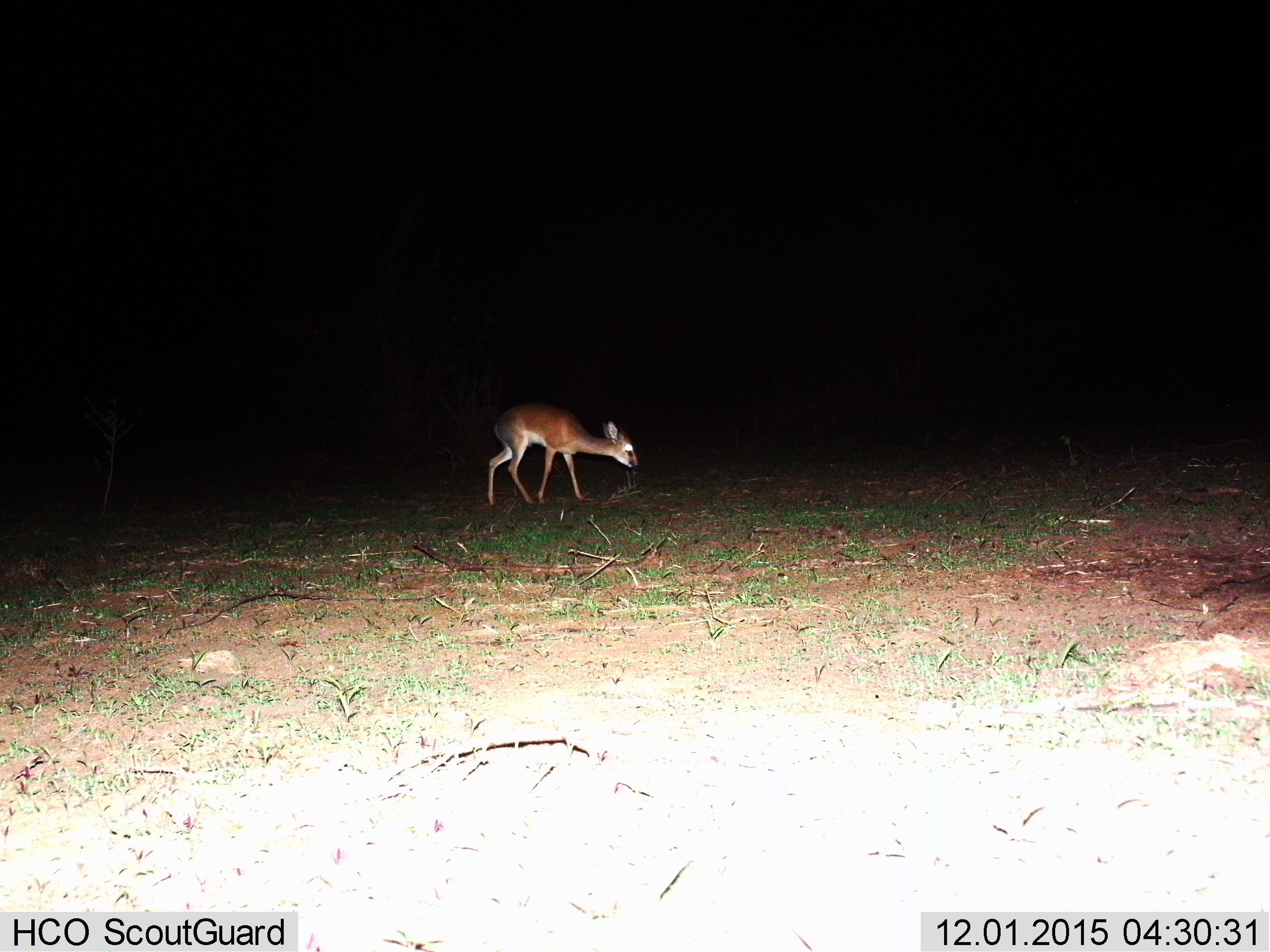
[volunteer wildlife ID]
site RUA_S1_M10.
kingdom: Animalia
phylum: Chordata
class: Mammalia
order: Artiodactyla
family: Bovidae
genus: Madoqua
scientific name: Madoqua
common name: dik-dik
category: dikdik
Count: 1.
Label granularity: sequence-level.